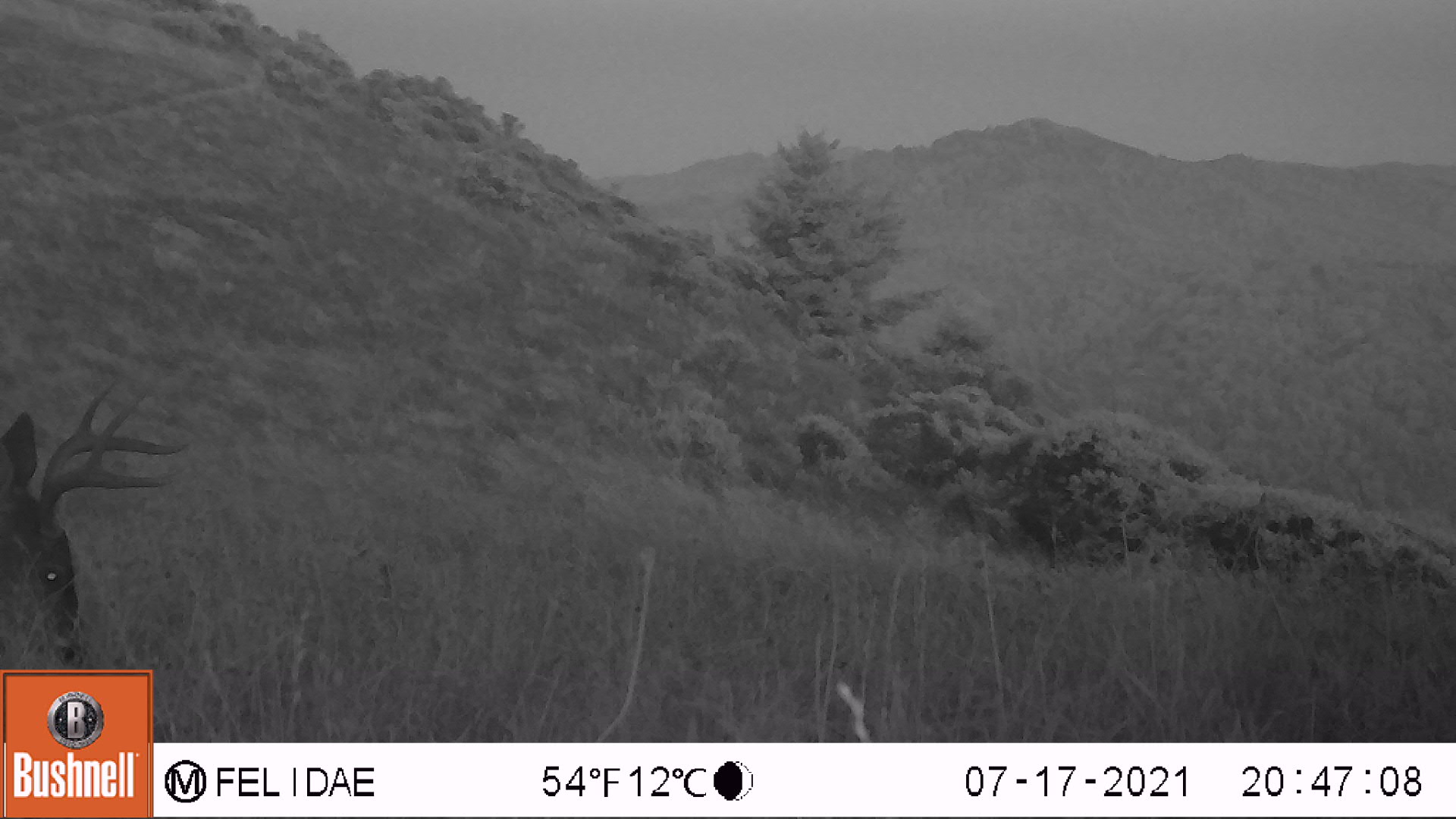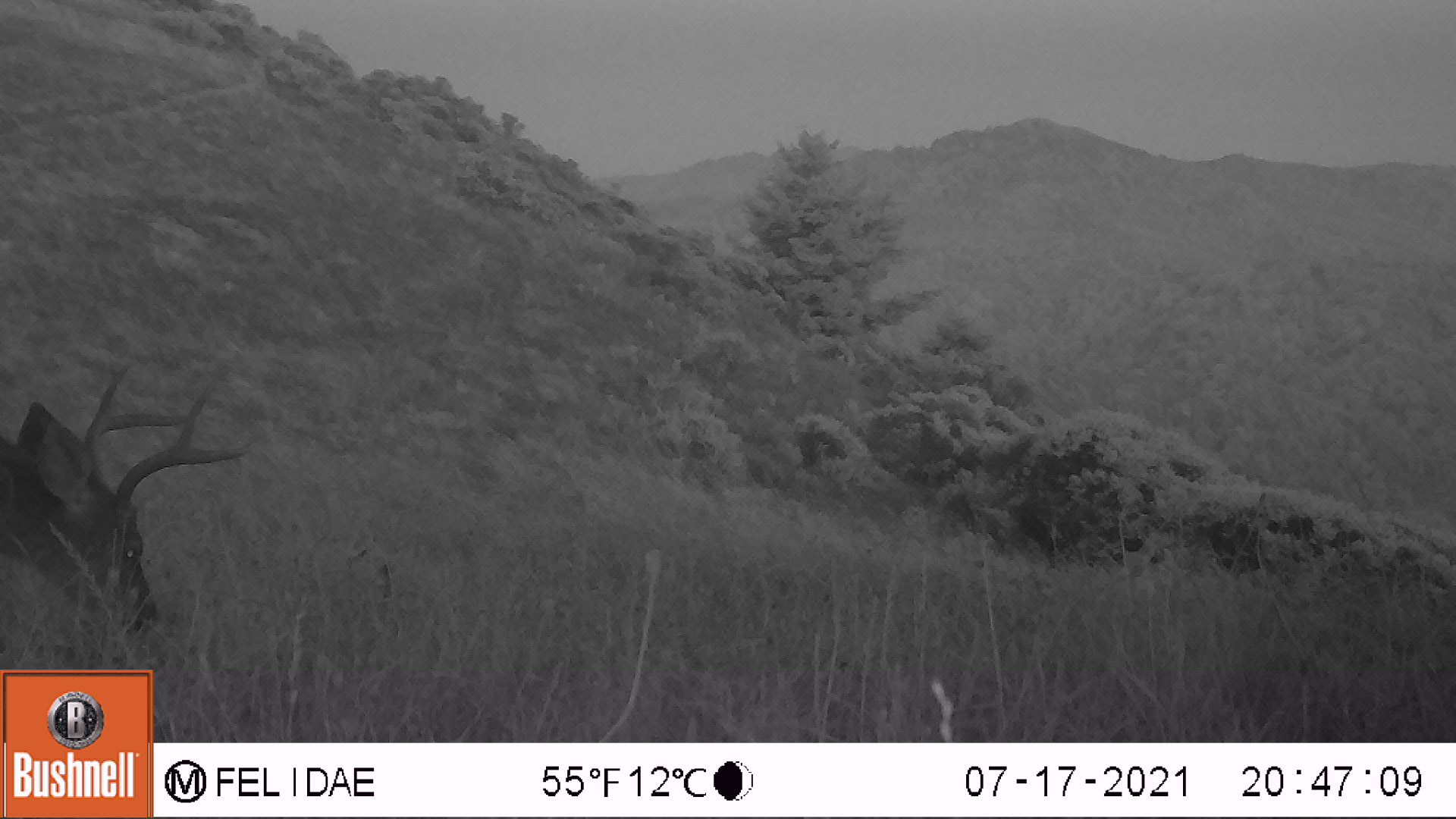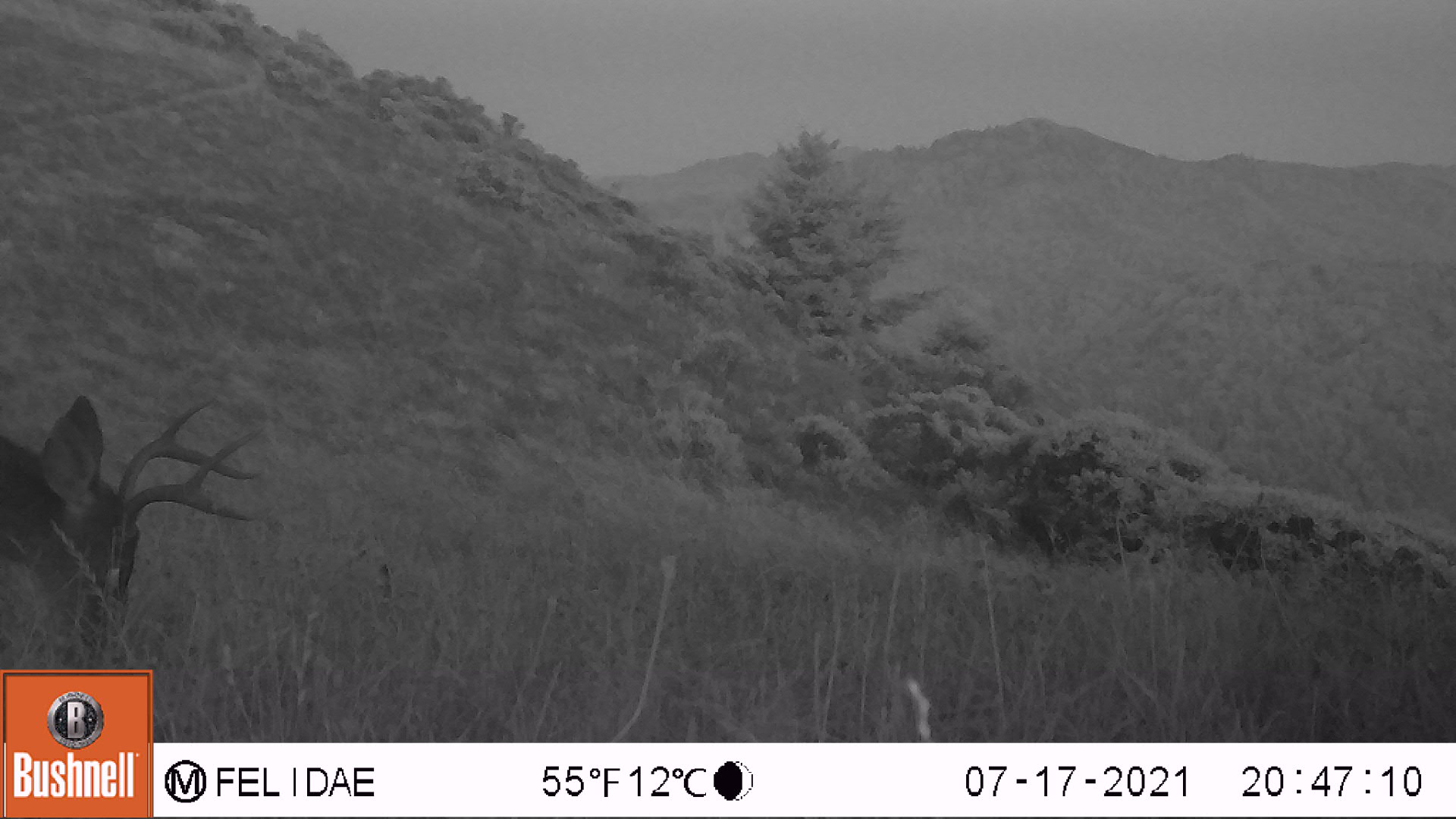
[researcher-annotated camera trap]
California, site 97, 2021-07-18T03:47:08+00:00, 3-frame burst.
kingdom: Animalia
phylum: Chordata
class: Mammalia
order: Artiodactyla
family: Cervidae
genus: Odocoileus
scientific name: Odocoileus hemionus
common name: mule deer